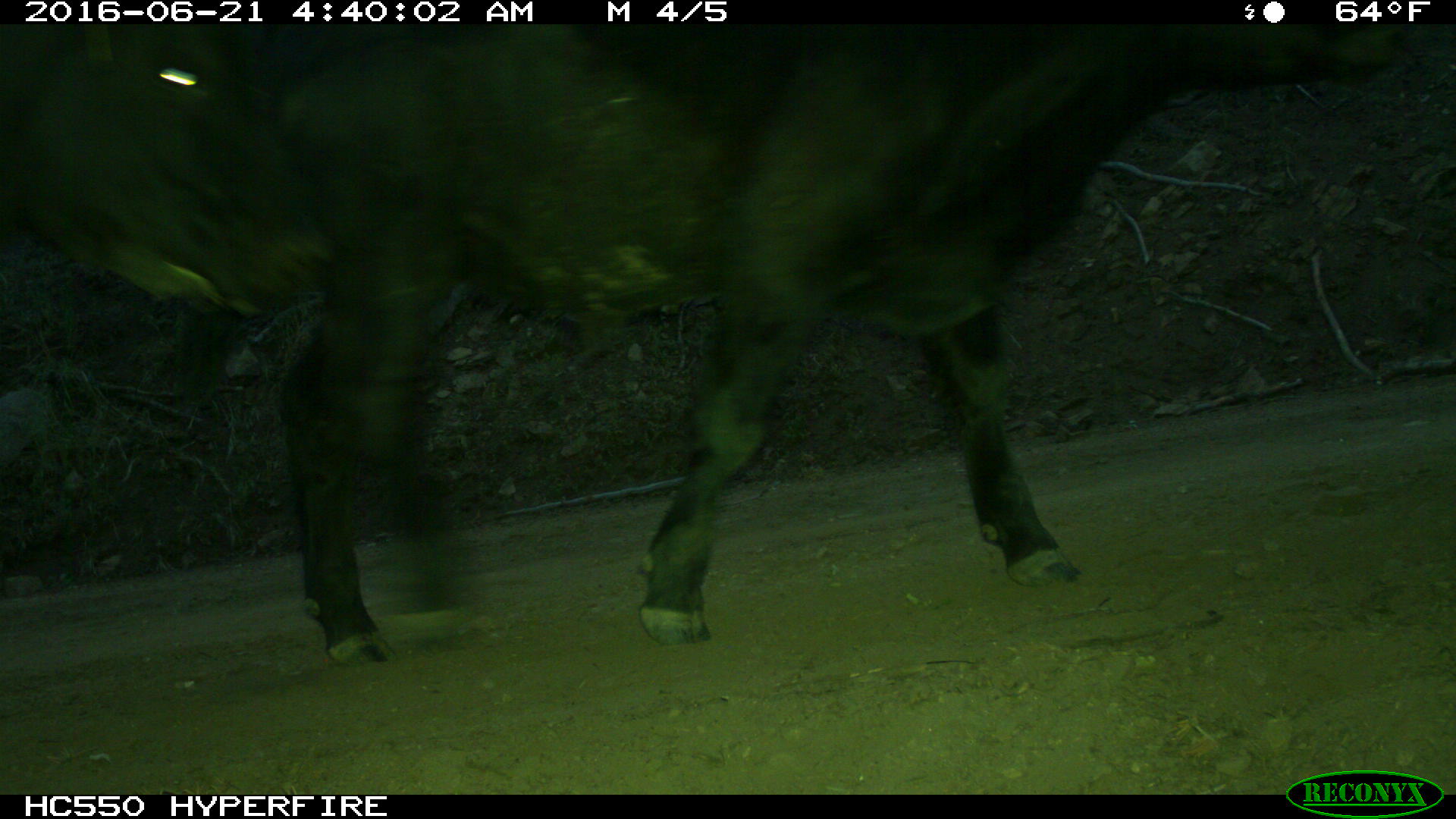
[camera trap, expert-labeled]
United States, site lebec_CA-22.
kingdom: Animalia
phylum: Chordata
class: Mammalia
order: Artiodactyla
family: Bovidae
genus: Bos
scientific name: Bos taurus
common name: domestic cow